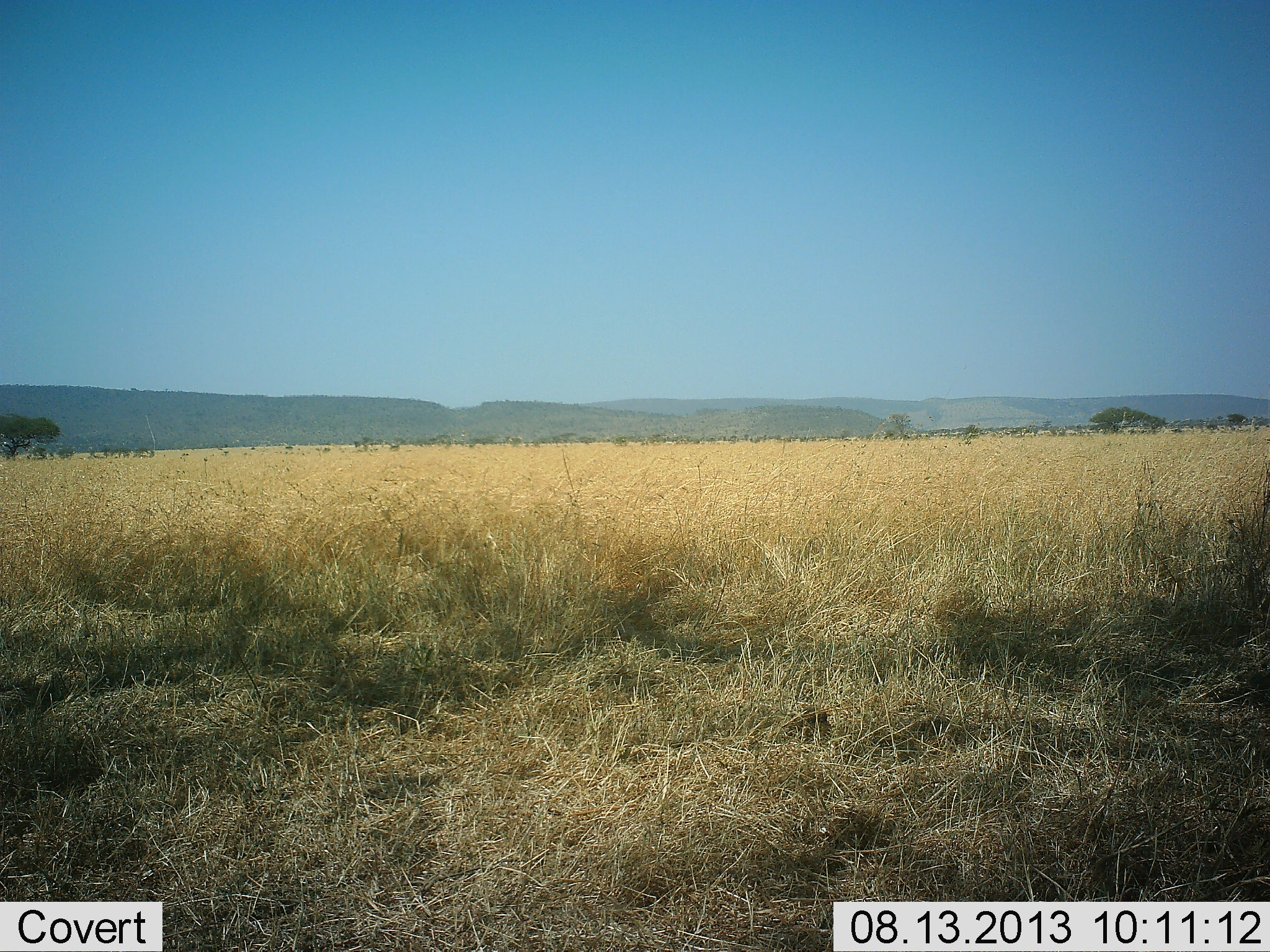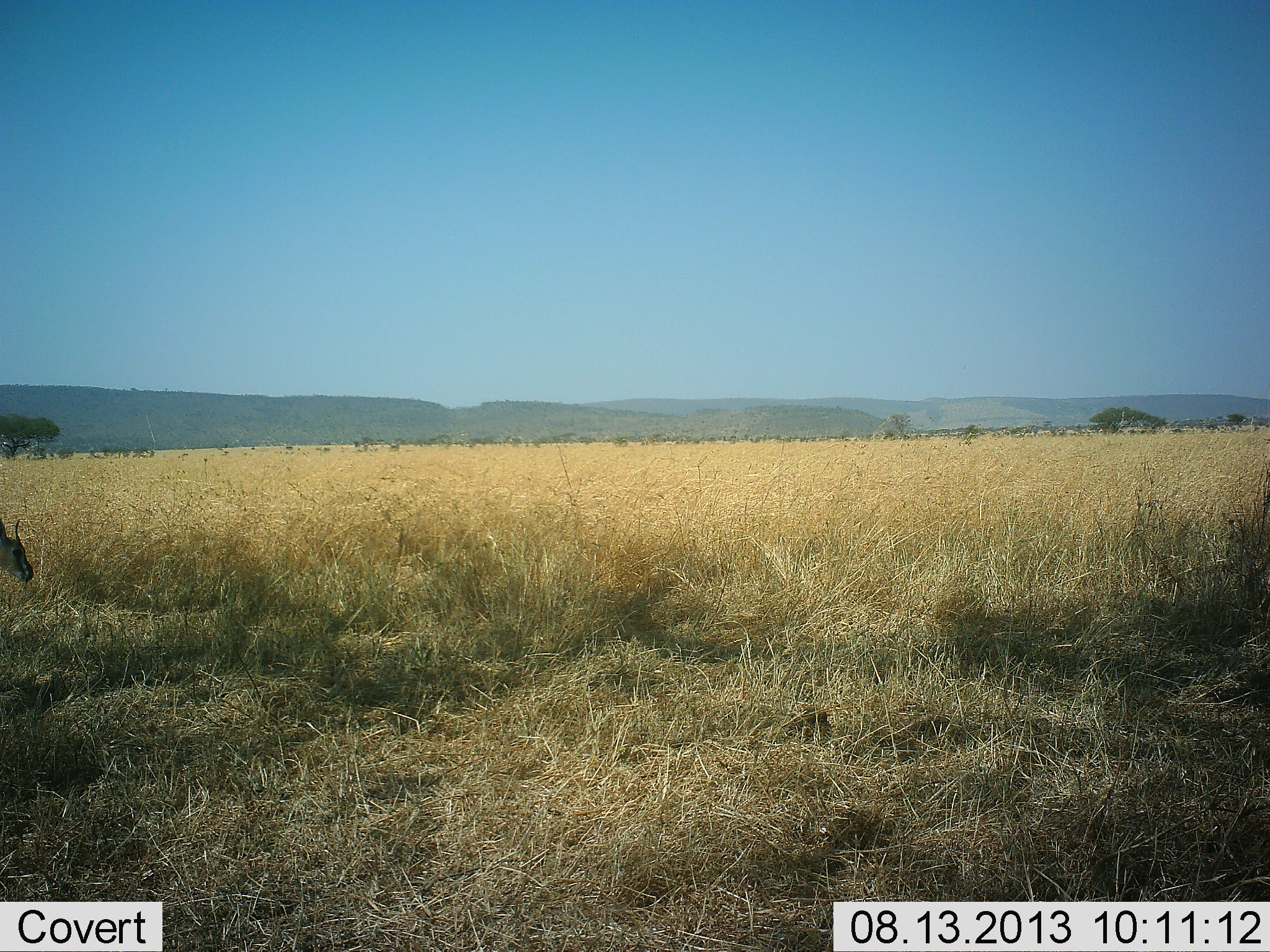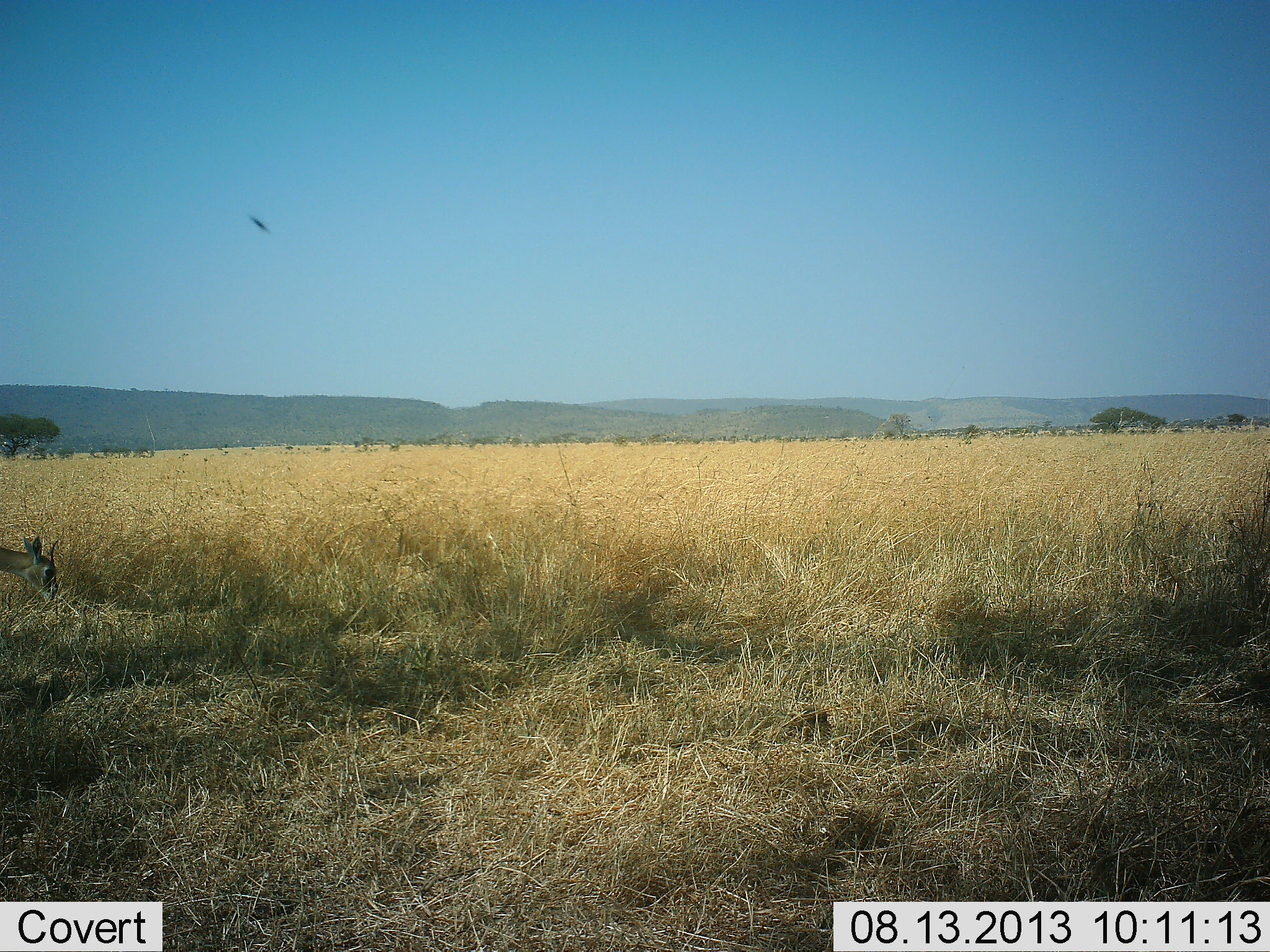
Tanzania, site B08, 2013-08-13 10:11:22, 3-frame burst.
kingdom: Animalia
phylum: Chordata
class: Mammalia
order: Artiodactyla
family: Bovidae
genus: Eudorcas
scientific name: Eudorcas thomsonii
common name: thomson's gazelle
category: gazellethomsons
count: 1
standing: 33%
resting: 0%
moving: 25%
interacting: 0%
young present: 0%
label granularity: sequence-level